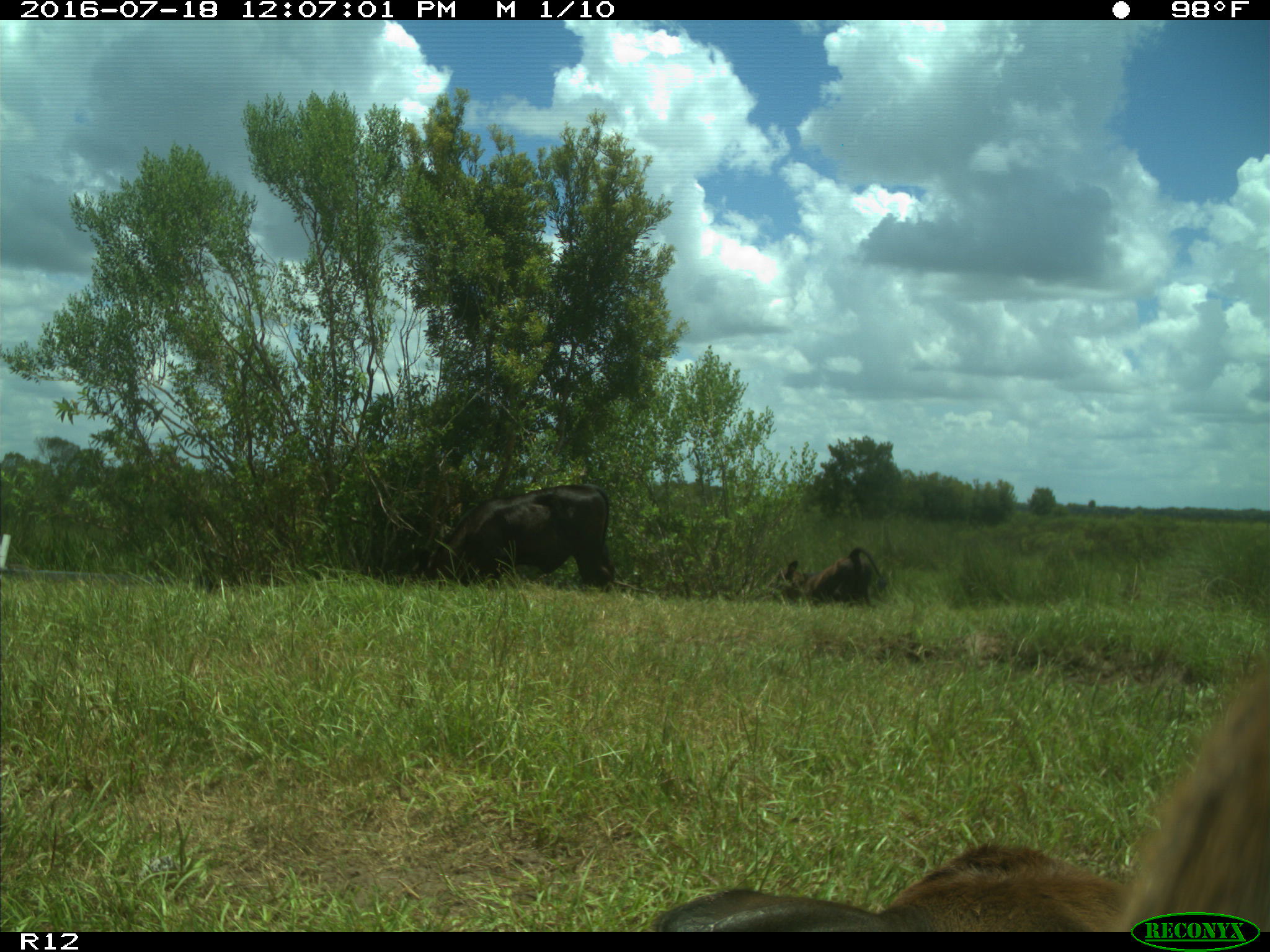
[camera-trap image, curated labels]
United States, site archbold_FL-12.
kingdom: Animalia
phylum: Chordata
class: Mammalia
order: Artiodactyla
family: Bovidae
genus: Bos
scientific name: Bos taurus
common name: domestic cow